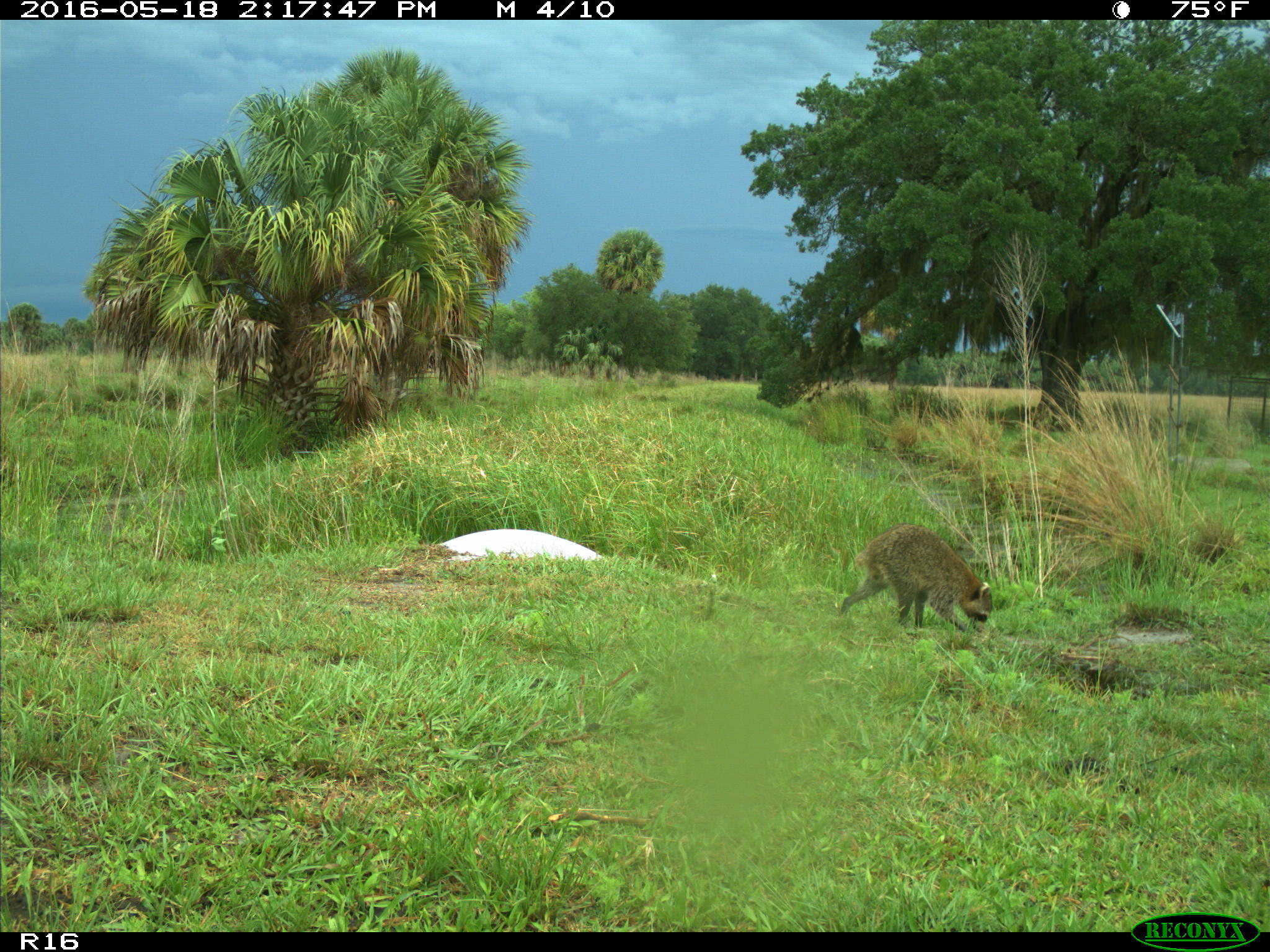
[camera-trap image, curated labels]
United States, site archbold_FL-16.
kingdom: Animalia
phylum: Chordata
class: Mammalia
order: Carnivora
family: Procyonidae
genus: Procyon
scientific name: Procyon lotor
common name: common raccoon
Procyon lotor (common raccoon).